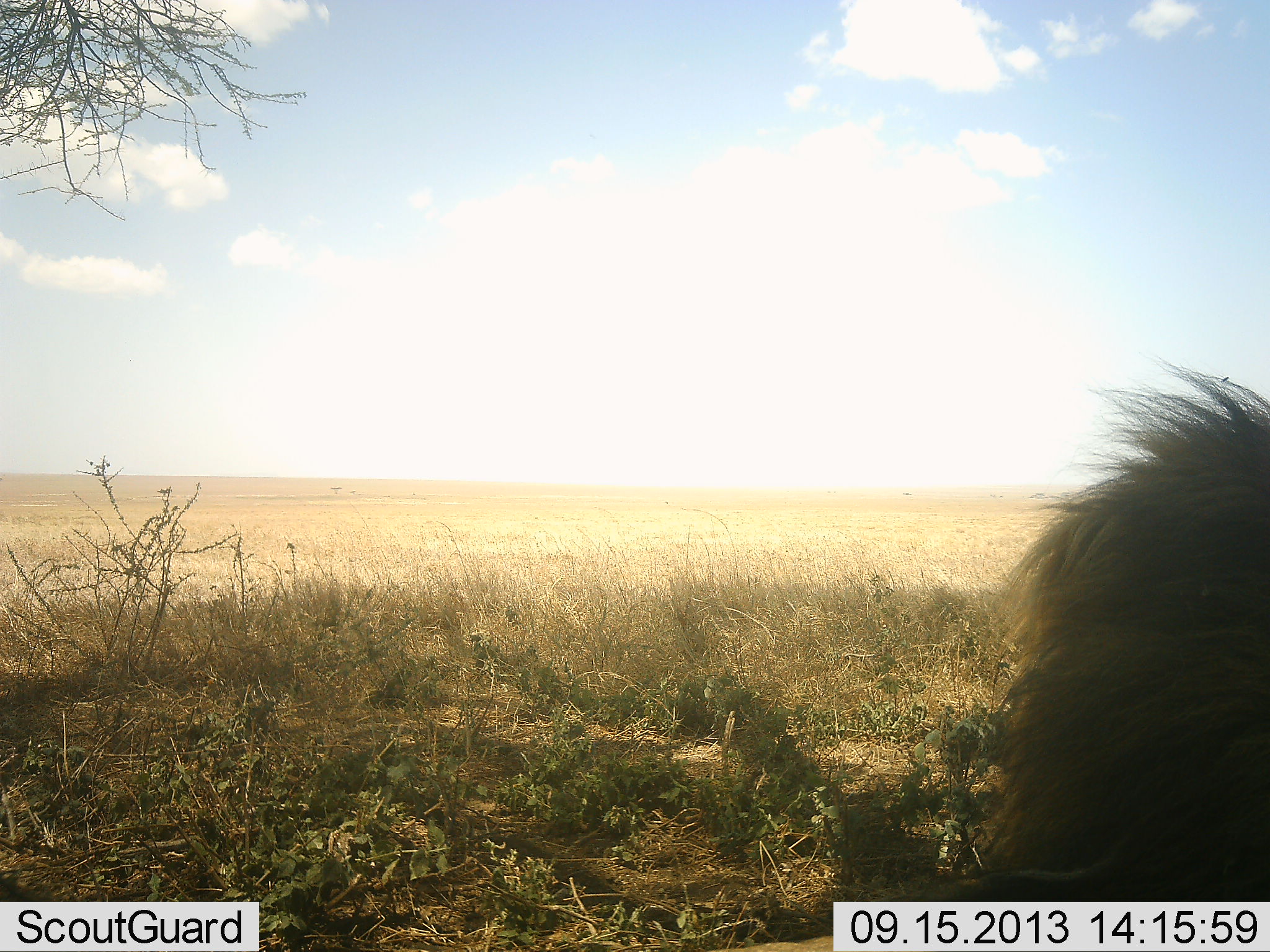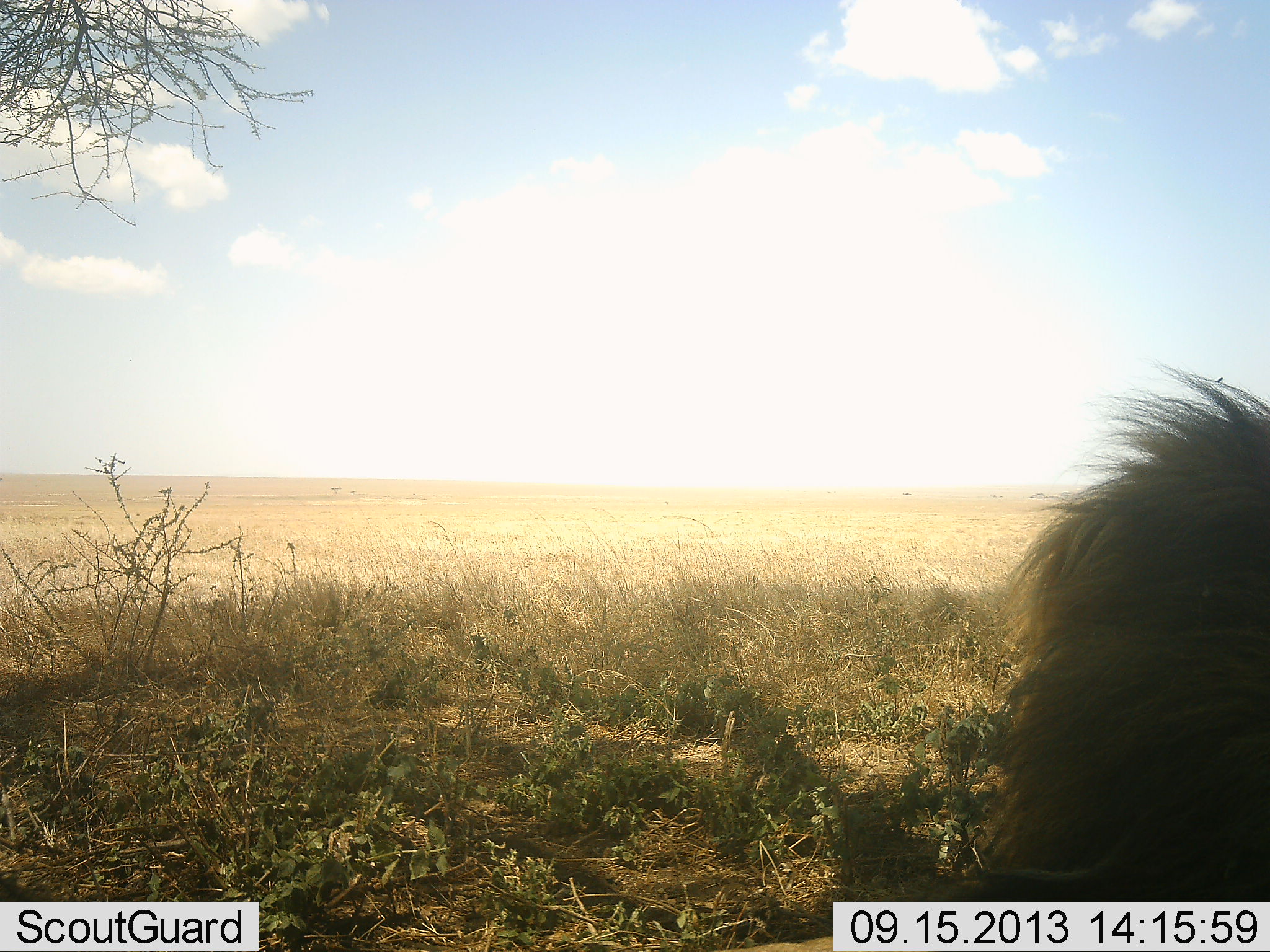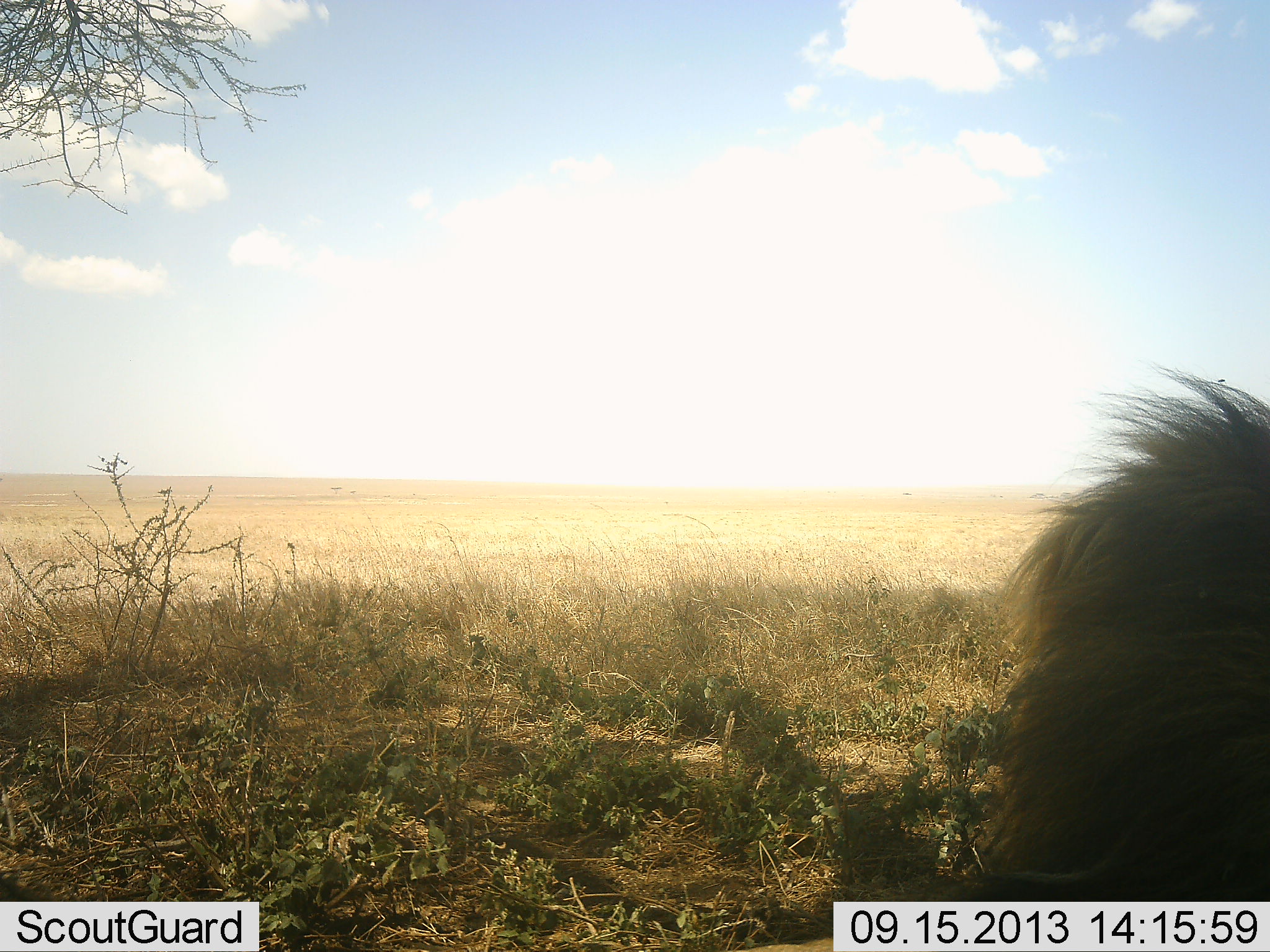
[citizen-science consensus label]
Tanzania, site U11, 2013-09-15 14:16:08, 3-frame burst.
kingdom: Animalia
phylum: Chordata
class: Mammalia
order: Carnivora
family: Felidae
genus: Panthera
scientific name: Panthera leo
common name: lion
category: lionmale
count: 1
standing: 10%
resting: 100%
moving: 0%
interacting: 0%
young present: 0%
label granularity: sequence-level